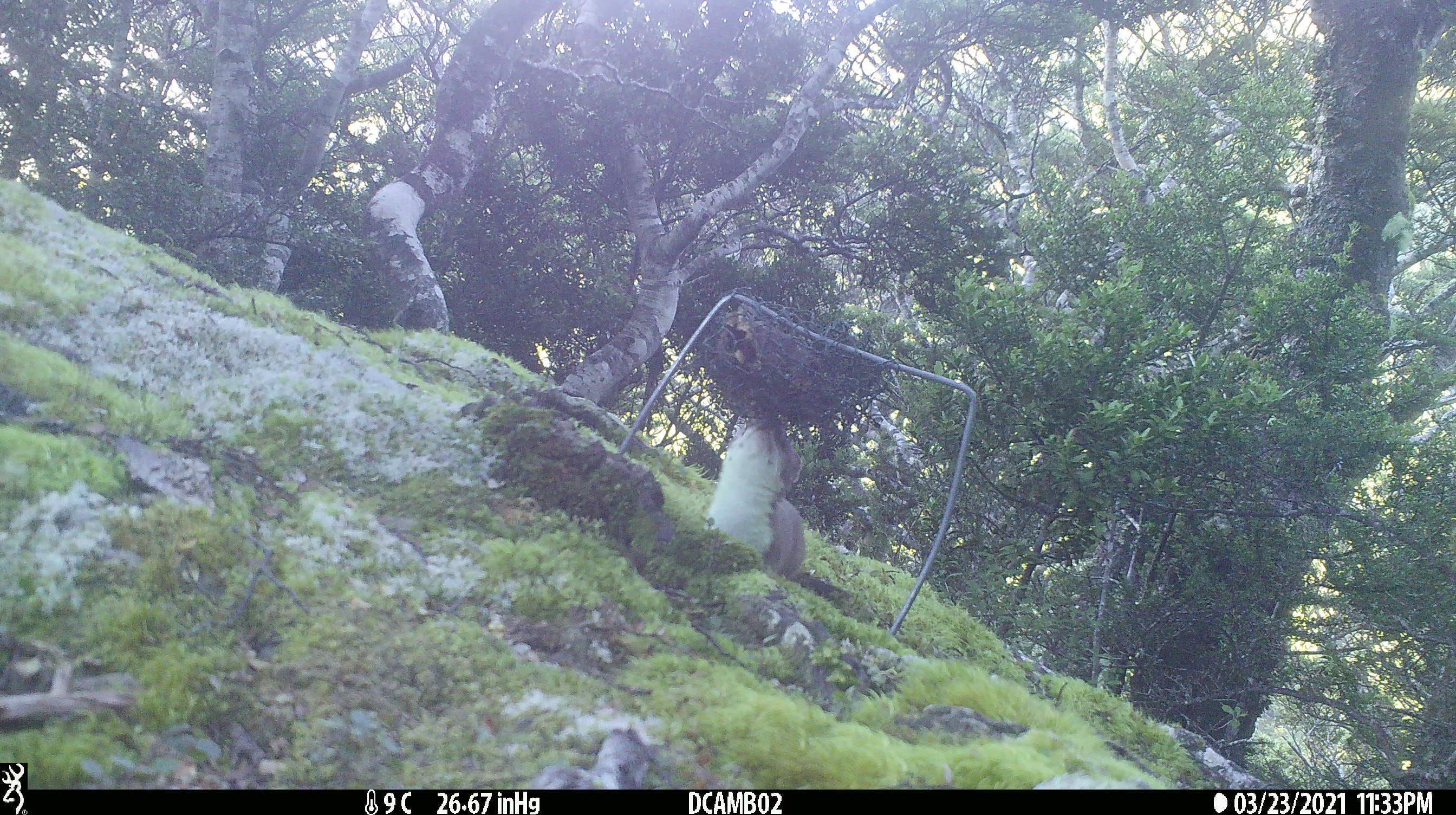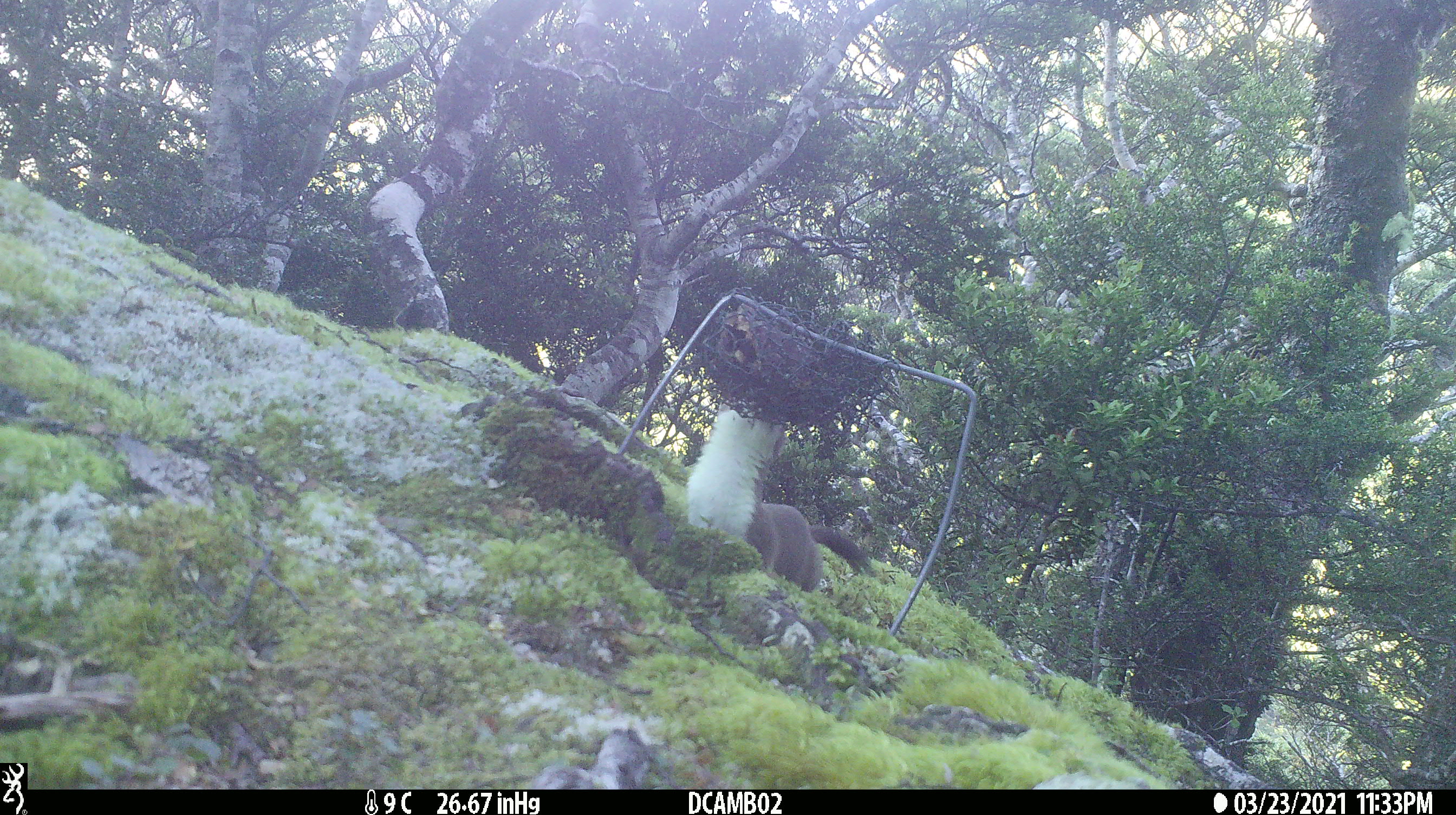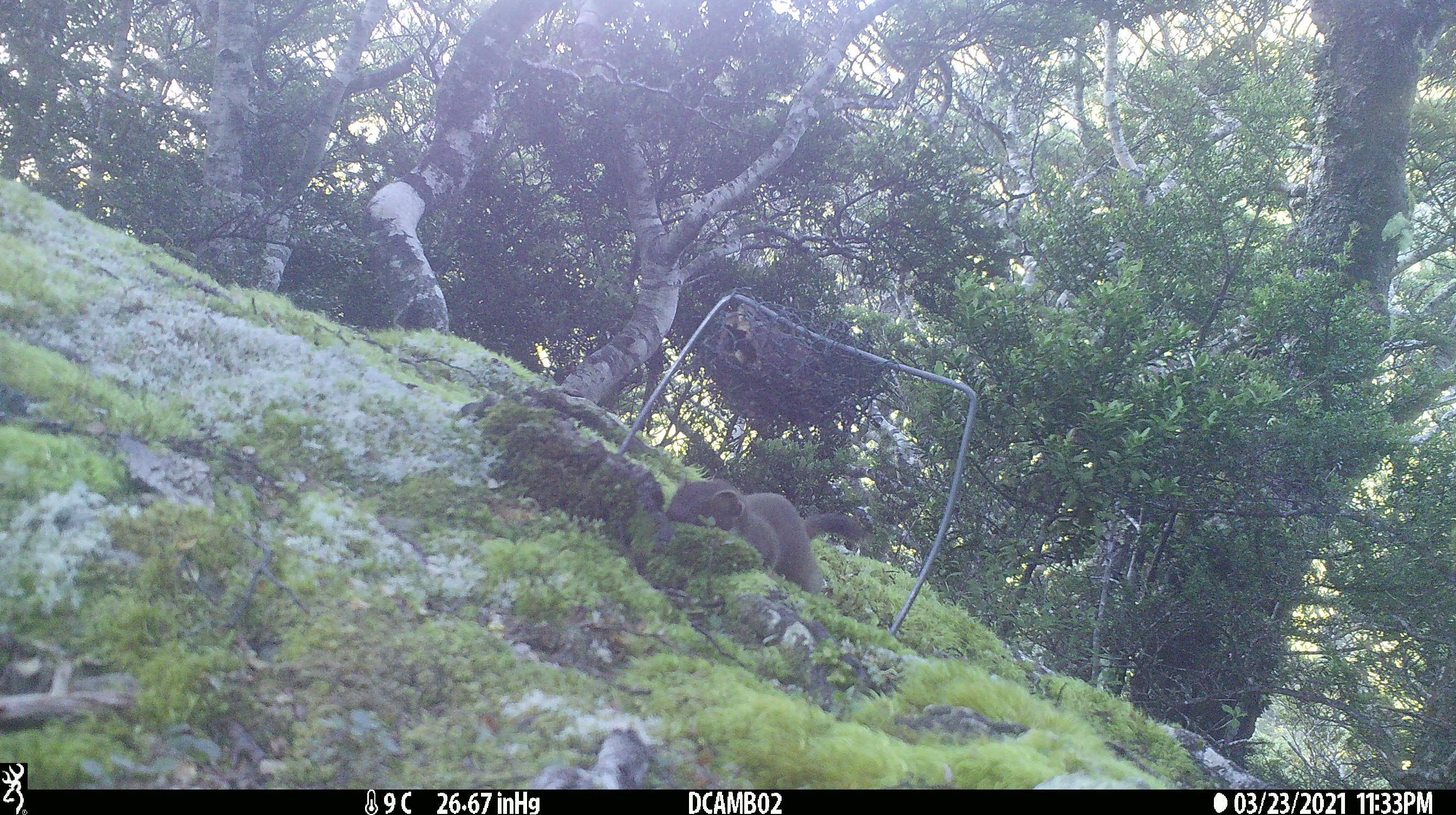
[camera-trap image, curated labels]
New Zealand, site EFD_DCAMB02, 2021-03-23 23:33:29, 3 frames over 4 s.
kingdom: Animalia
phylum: Chordata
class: Mammalia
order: Carnivora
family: Mustelidae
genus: Mustela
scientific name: Mustela erminea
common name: stoat